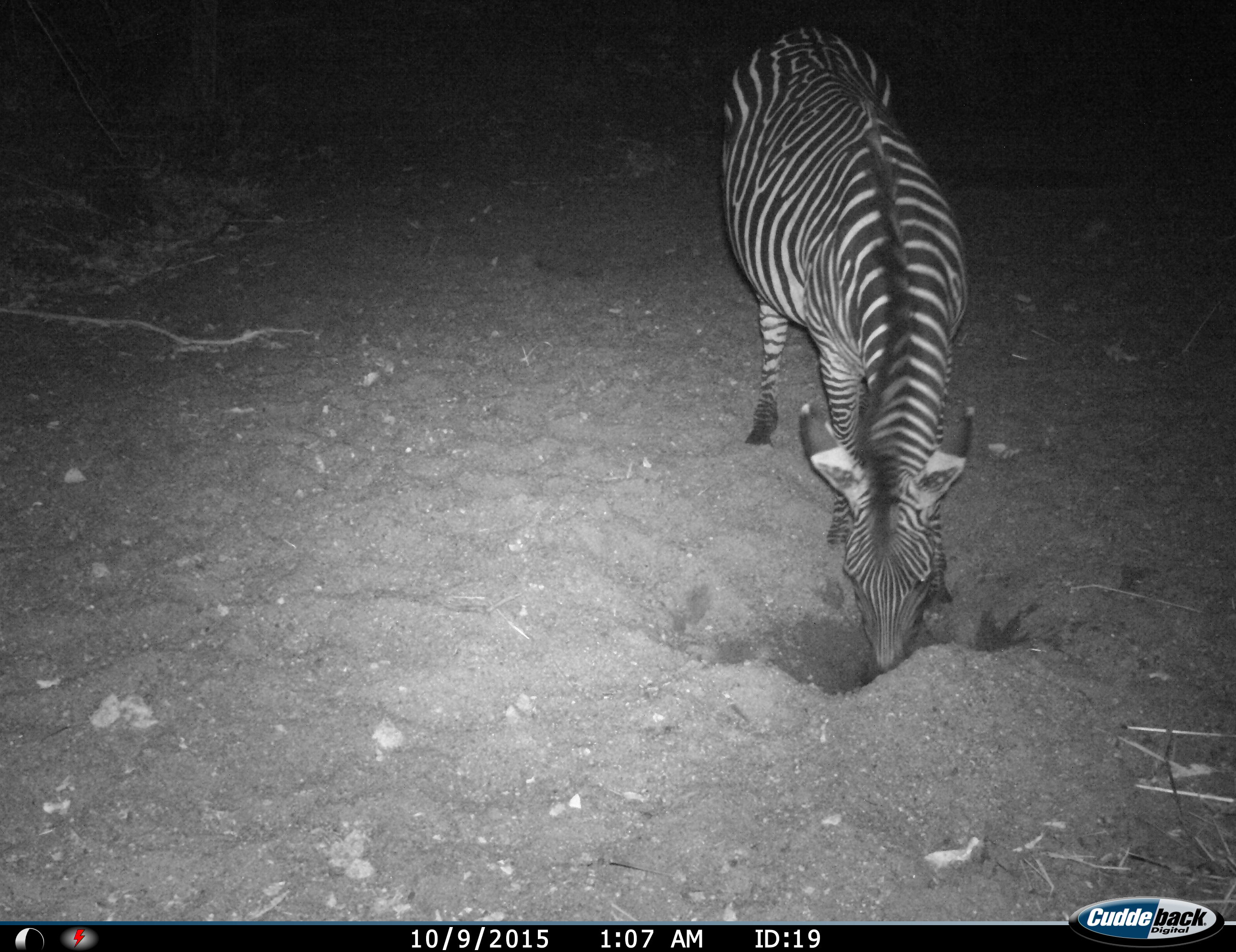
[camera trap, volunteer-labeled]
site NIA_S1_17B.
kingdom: Animalia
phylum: Chordata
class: Mammalia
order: Perissodactyla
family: Equidae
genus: Equus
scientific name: Equus quagga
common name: plains zebra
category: zebraplains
Zebraplains (plains zebra) (Equus quagga), count 1. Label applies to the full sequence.